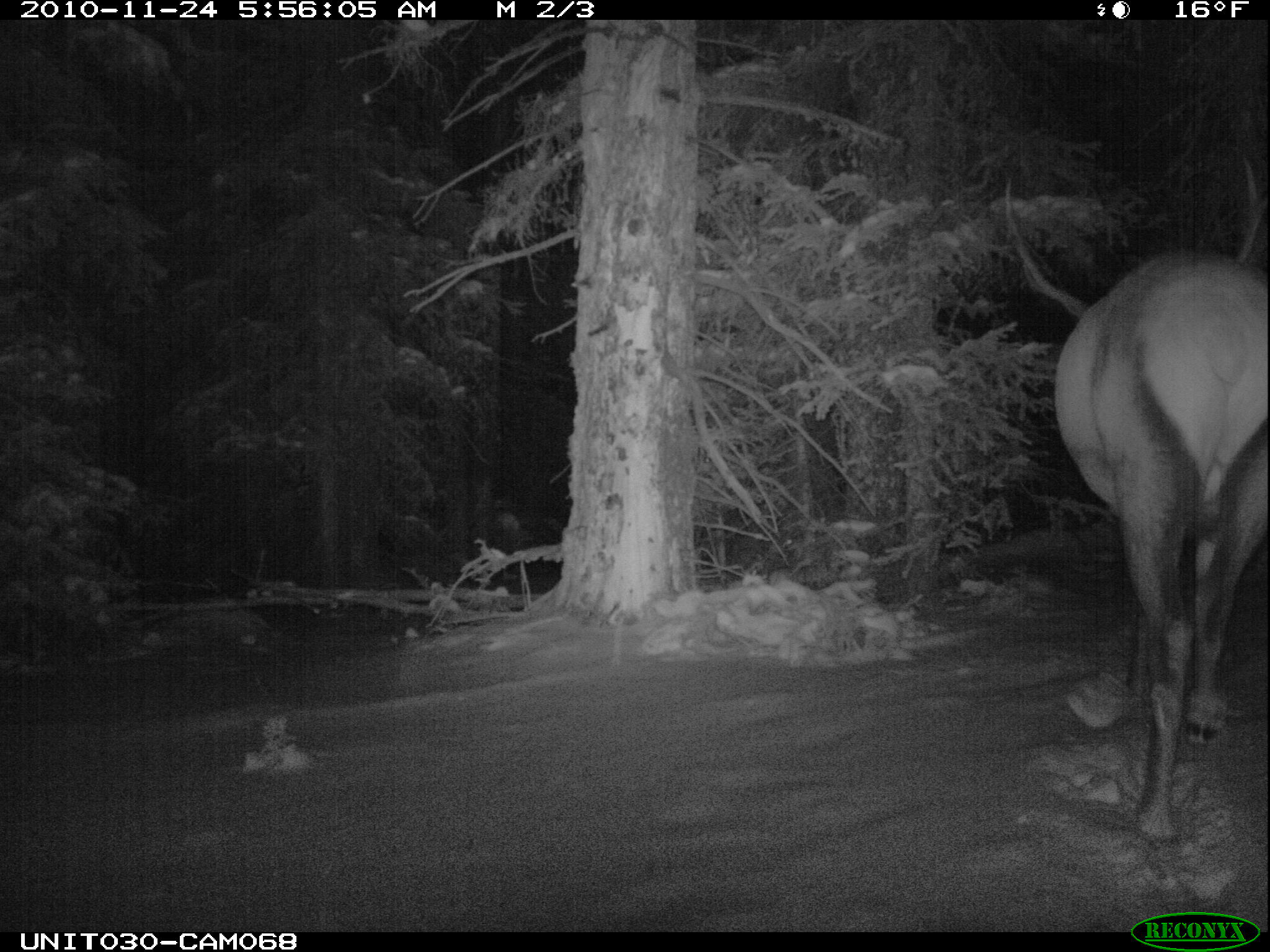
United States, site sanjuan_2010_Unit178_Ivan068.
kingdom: Animalia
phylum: Chordata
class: Mammalia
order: Artiodactyla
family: Cervidae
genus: Cervus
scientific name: Cervus elaphus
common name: red deer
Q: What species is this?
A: Cervus elaphus (red deer).